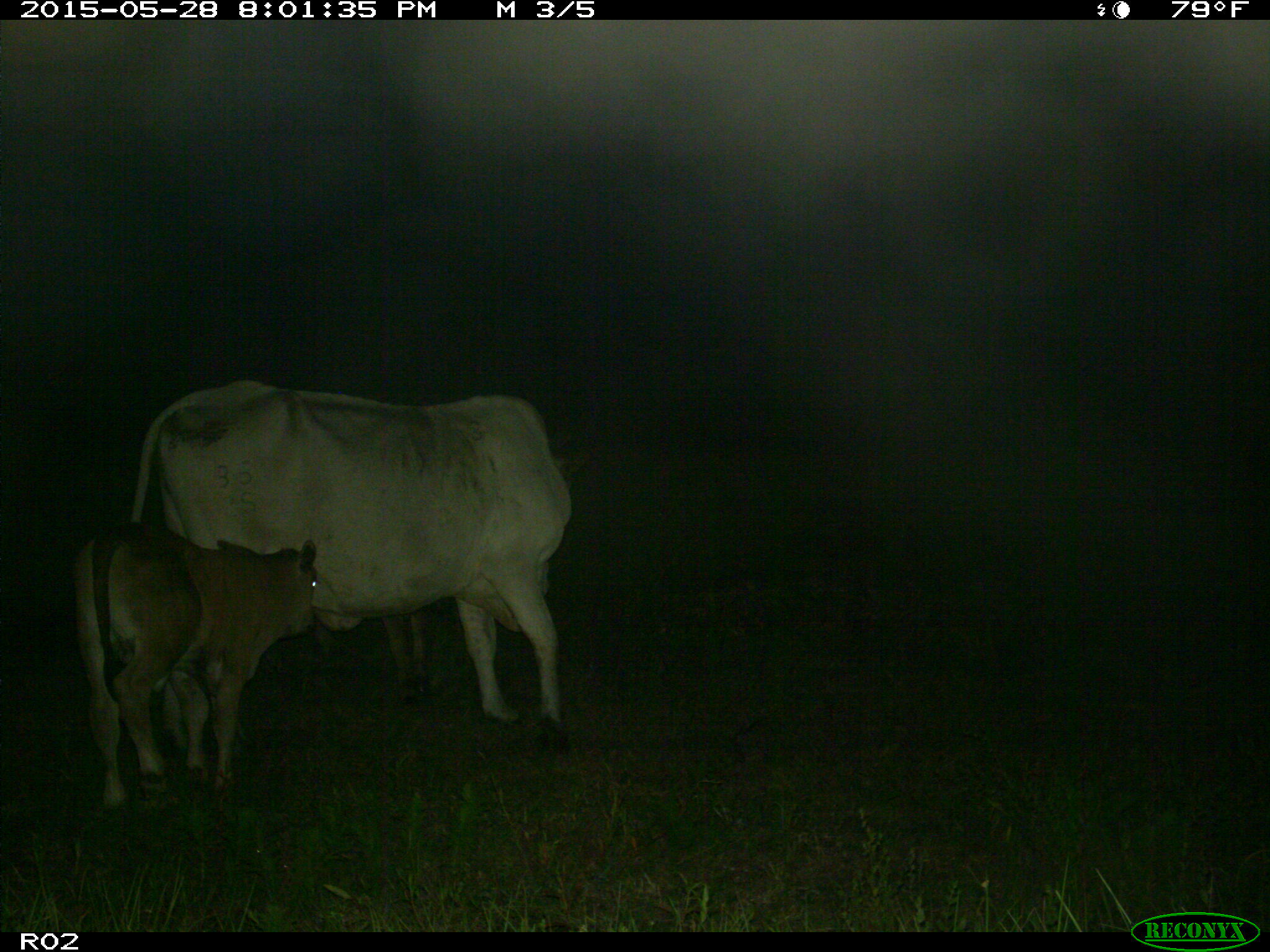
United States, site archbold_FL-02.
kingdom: Animalia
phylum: Chordata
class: Mammalia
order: Artiodactyla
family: Bovidae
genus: Bos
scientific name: Bos taurus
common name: domestic cow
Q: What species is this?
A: Bos taurus (domestic cow).